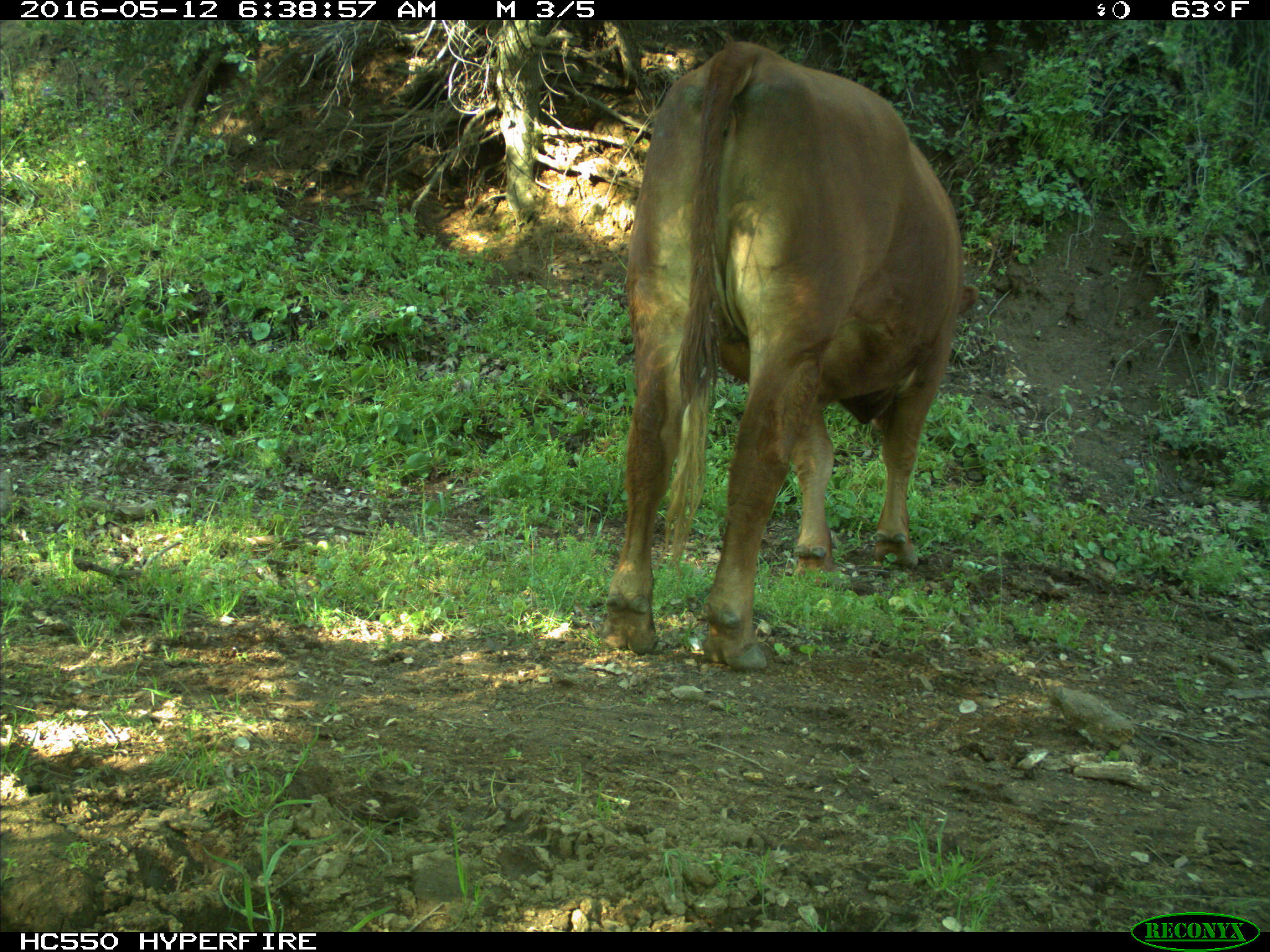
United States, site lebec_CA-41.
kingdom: Animalia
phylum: Chordata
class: Mammalia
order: Artiodactyla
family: Bovidae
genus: Bos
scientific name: Bos taurus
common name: domestic cow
Bos taurus (domestic cow).